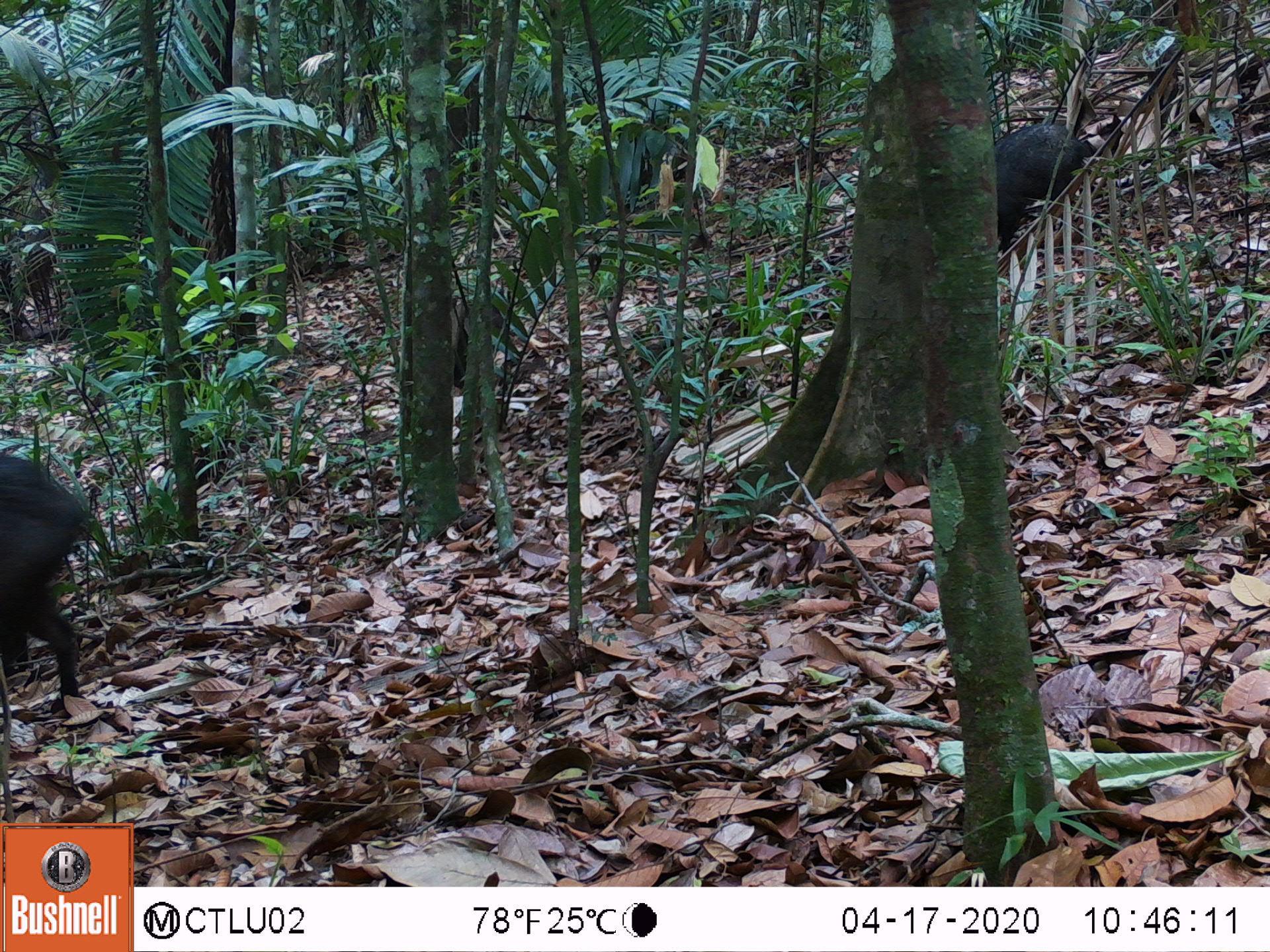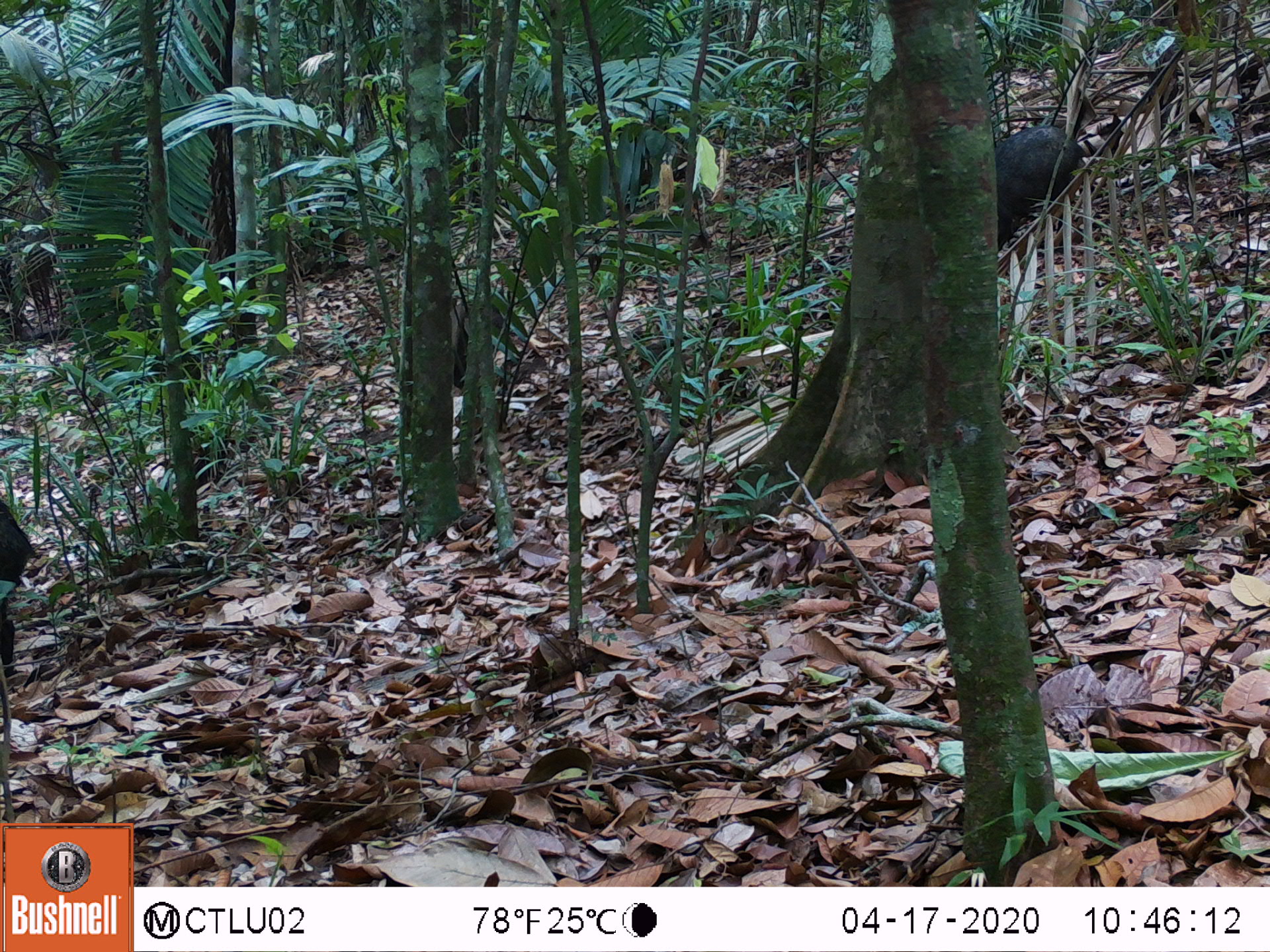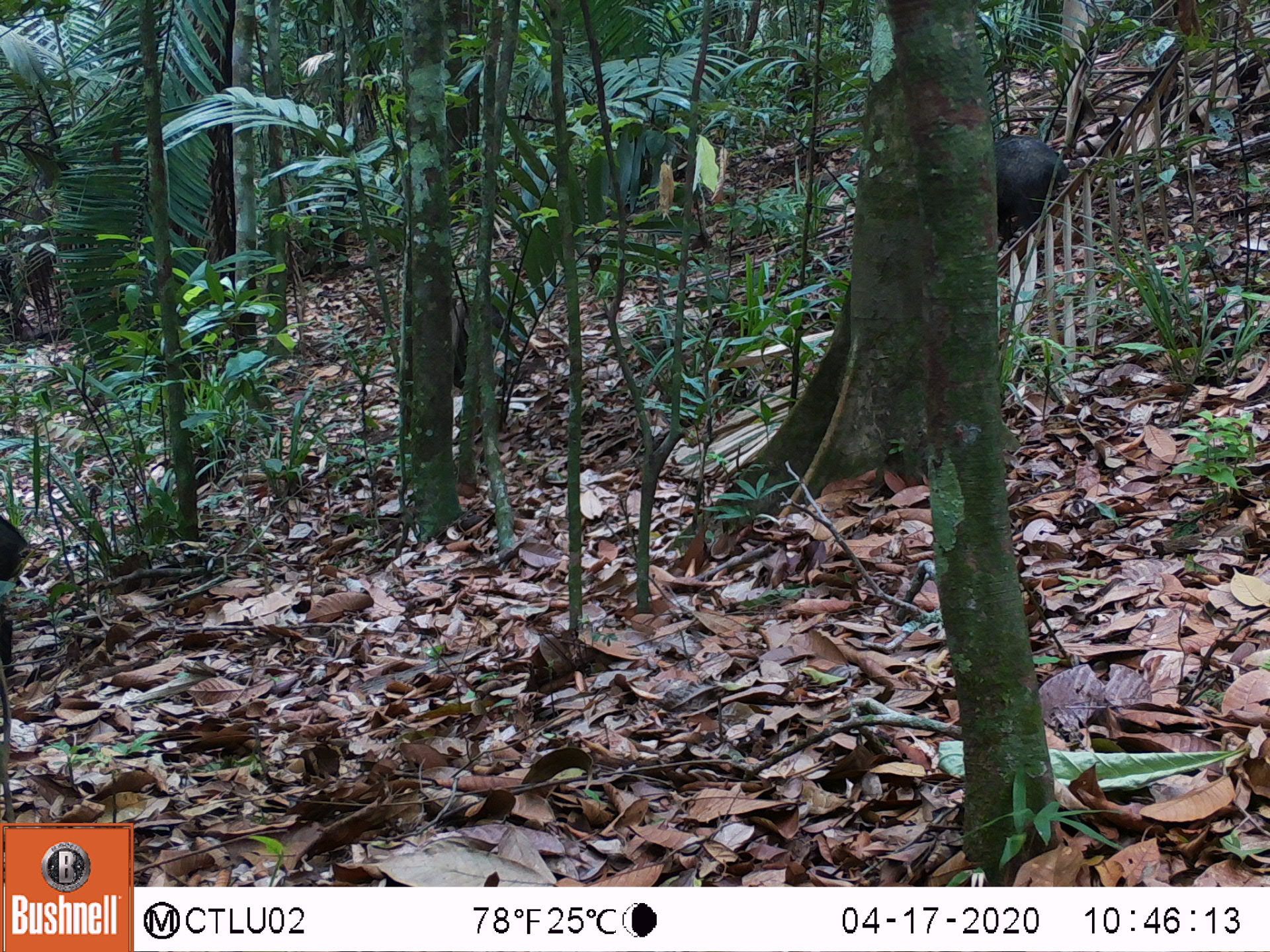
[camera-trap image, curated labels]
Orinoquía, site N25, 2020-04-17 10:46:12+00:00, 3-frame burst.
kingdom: Animalia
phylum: Chordata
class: Mammalia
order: Artiodactyla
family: Tayassuidae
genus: Pecari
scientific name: Pecari tajacu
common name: collared peccary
Collared peccary (Pecari tajacu).